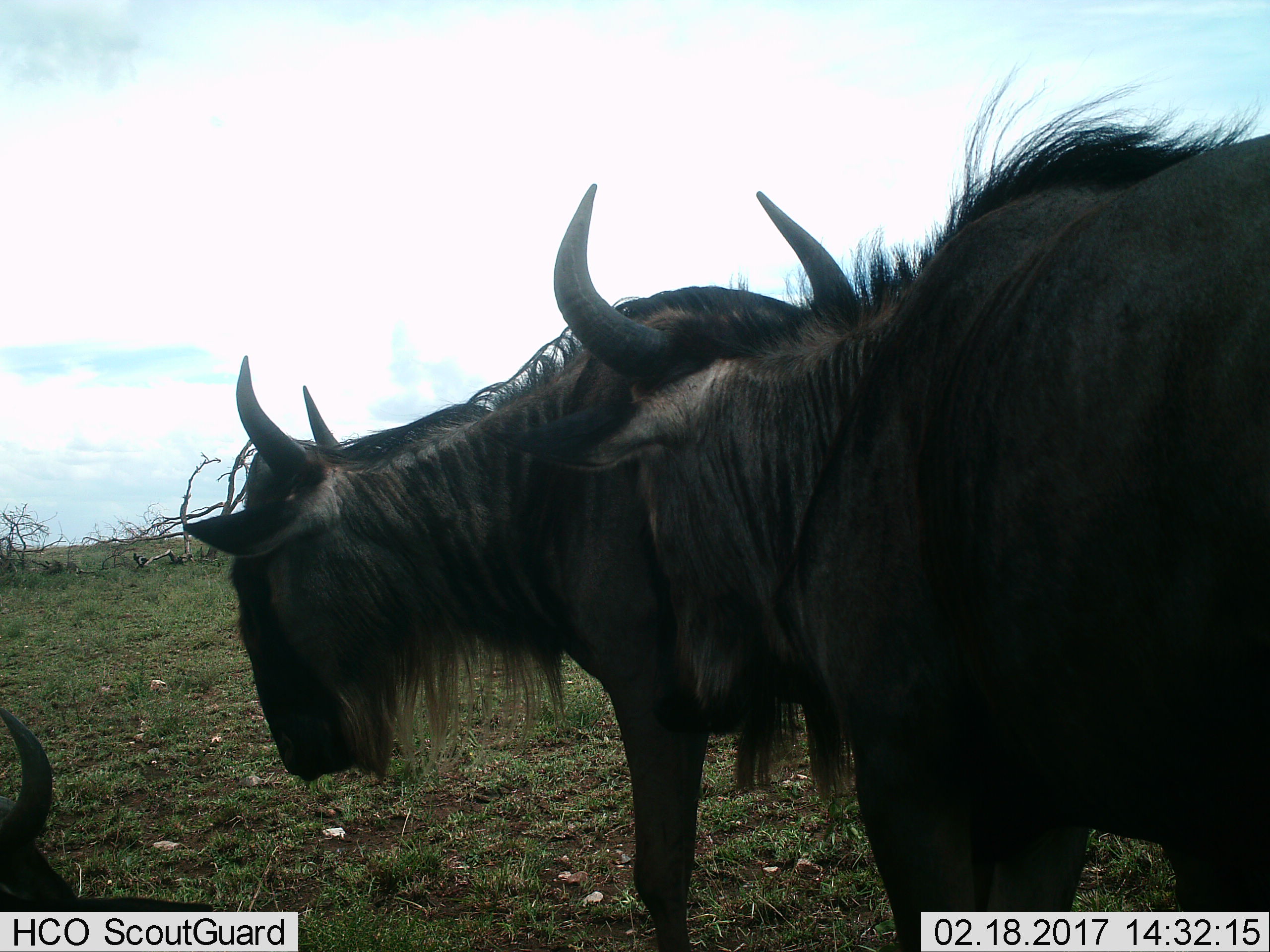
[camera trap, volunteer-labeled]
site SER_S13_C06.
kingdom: Animalia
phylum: Chordata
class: Mammalia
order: Artiodactyla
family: Bovidae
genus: Connochaetes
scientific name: Connochaetes taurinus taurinus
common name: blue wildebeest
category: wildebeestblue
Wildebeestblue (blue wildebeest) (Connochaetes taurinus taurinus), count 3. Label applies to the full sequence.